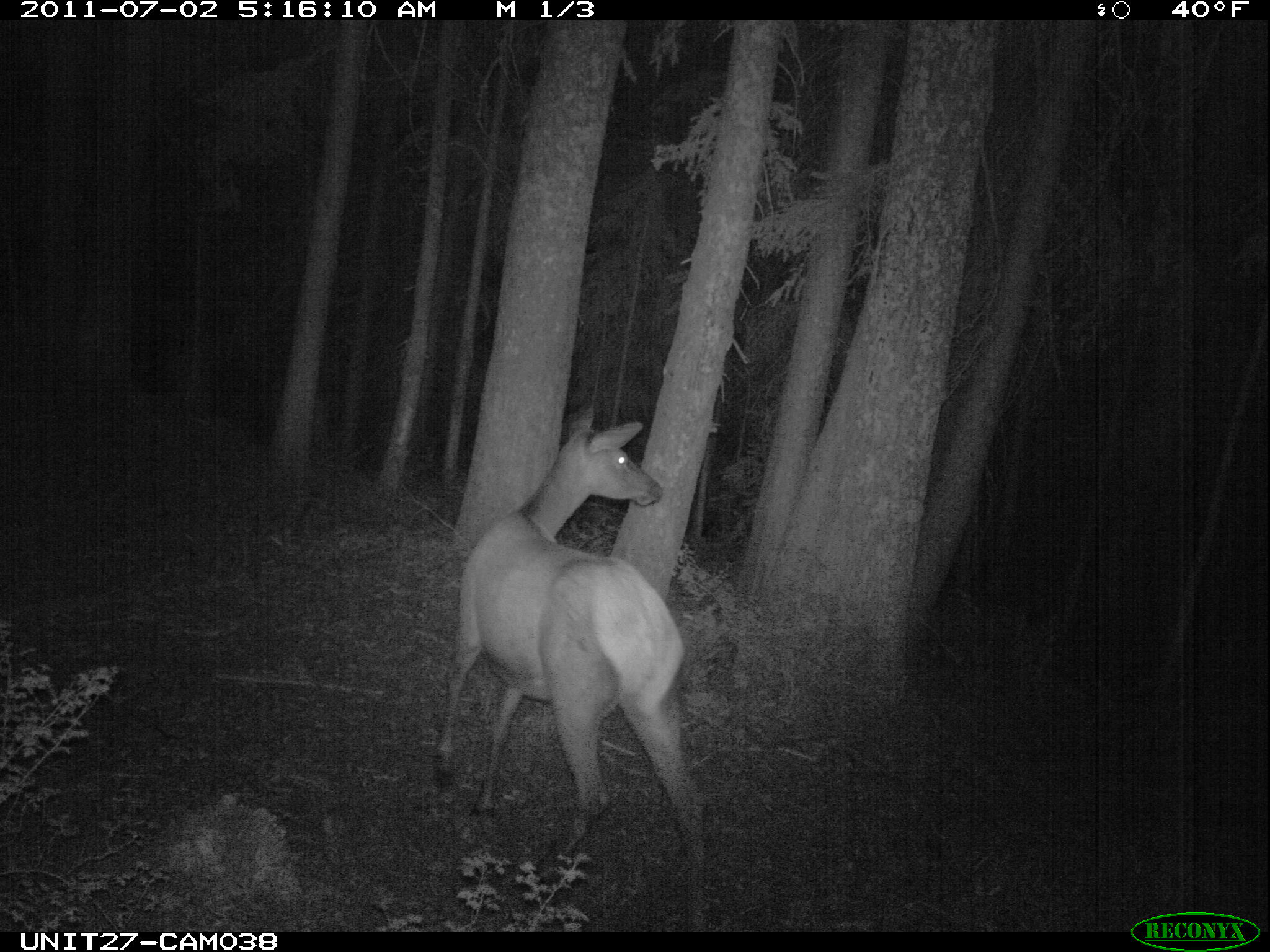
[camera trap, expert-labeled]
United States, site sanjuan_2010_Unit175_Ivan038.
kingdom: Animalia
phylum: Chordata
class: Mammalia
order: Artiodactyla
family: Cervidae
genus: Cervus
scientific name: Cervus elaphus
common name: red deer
Cervus elaphus (red deer).